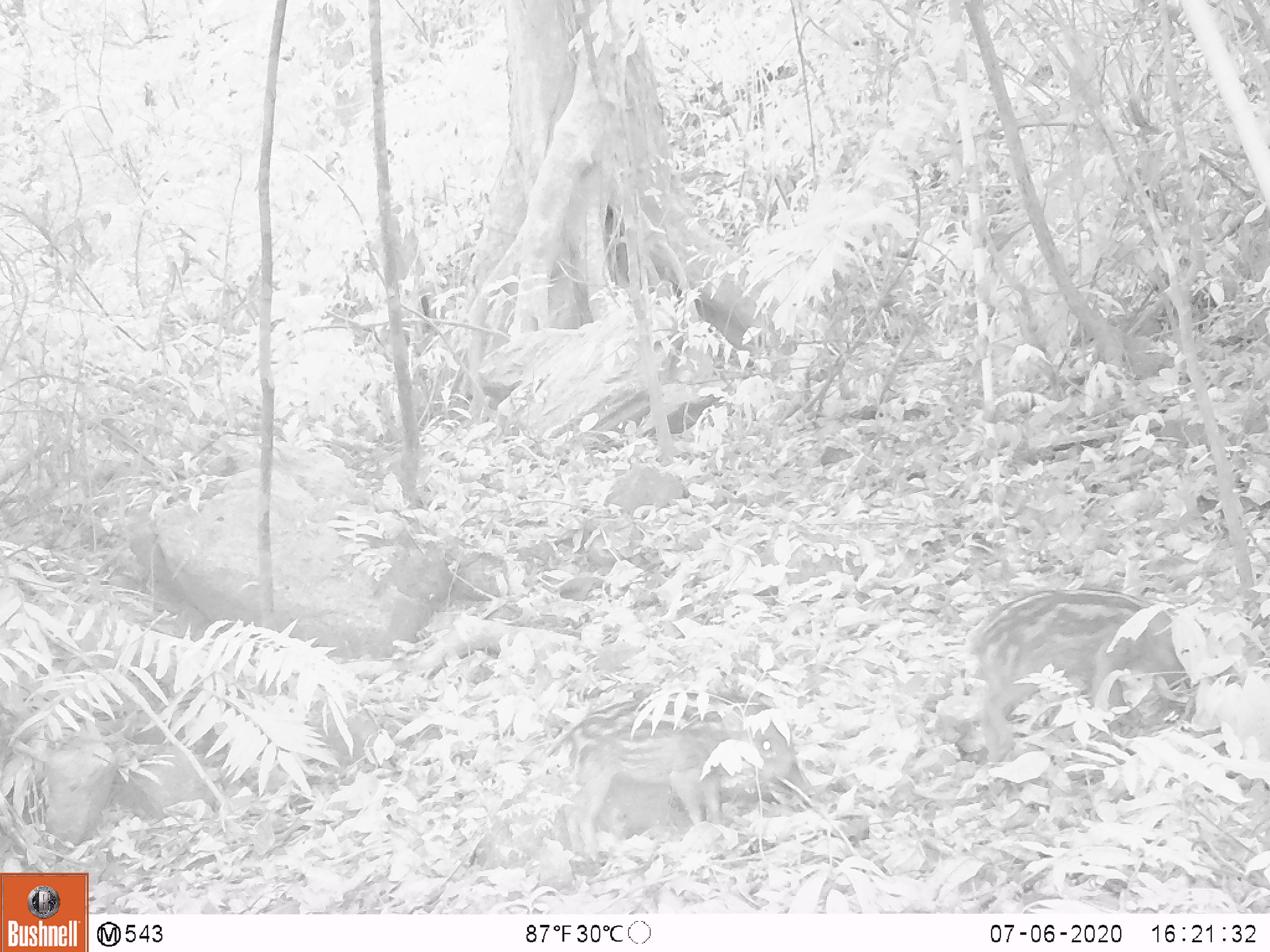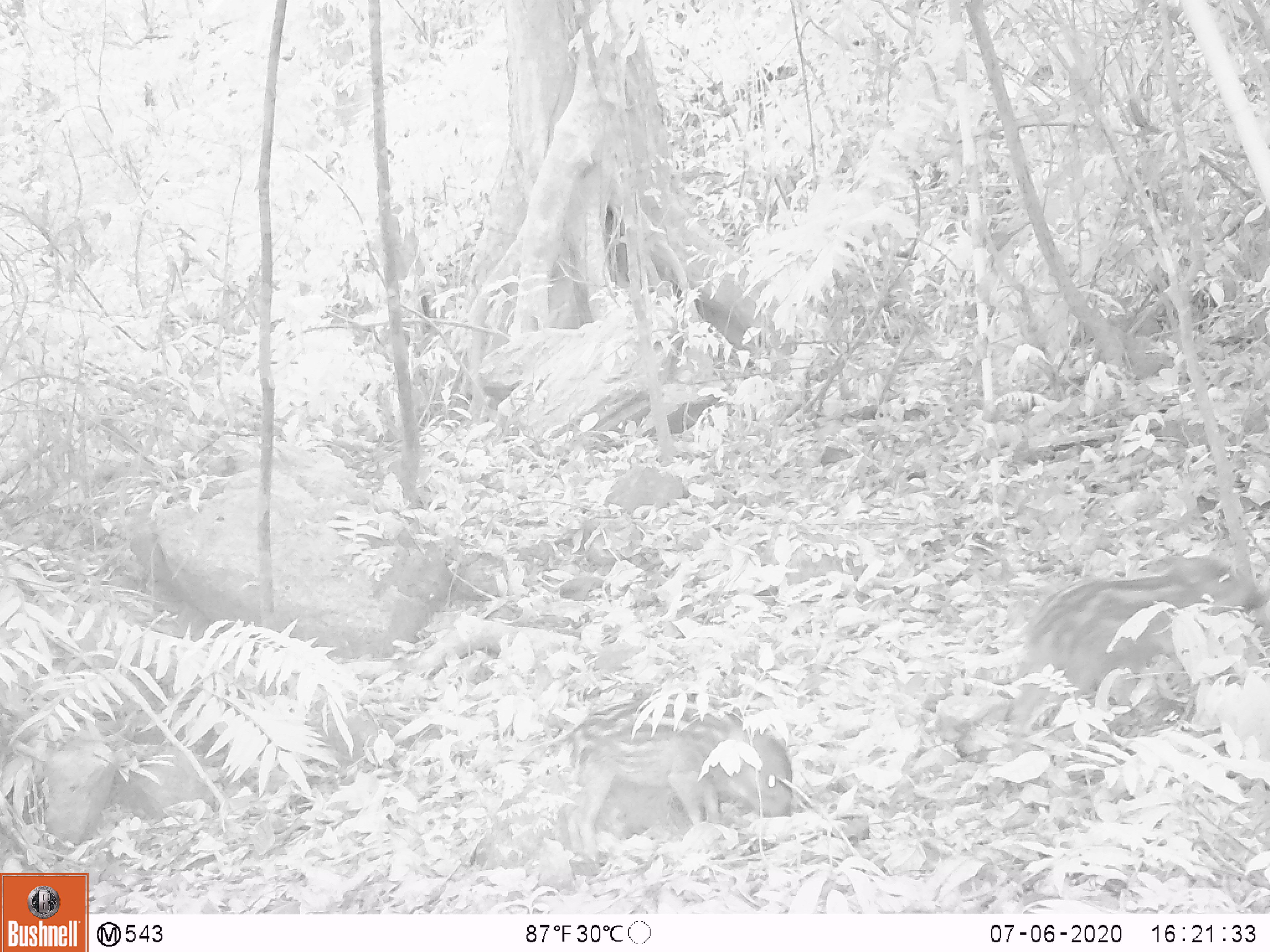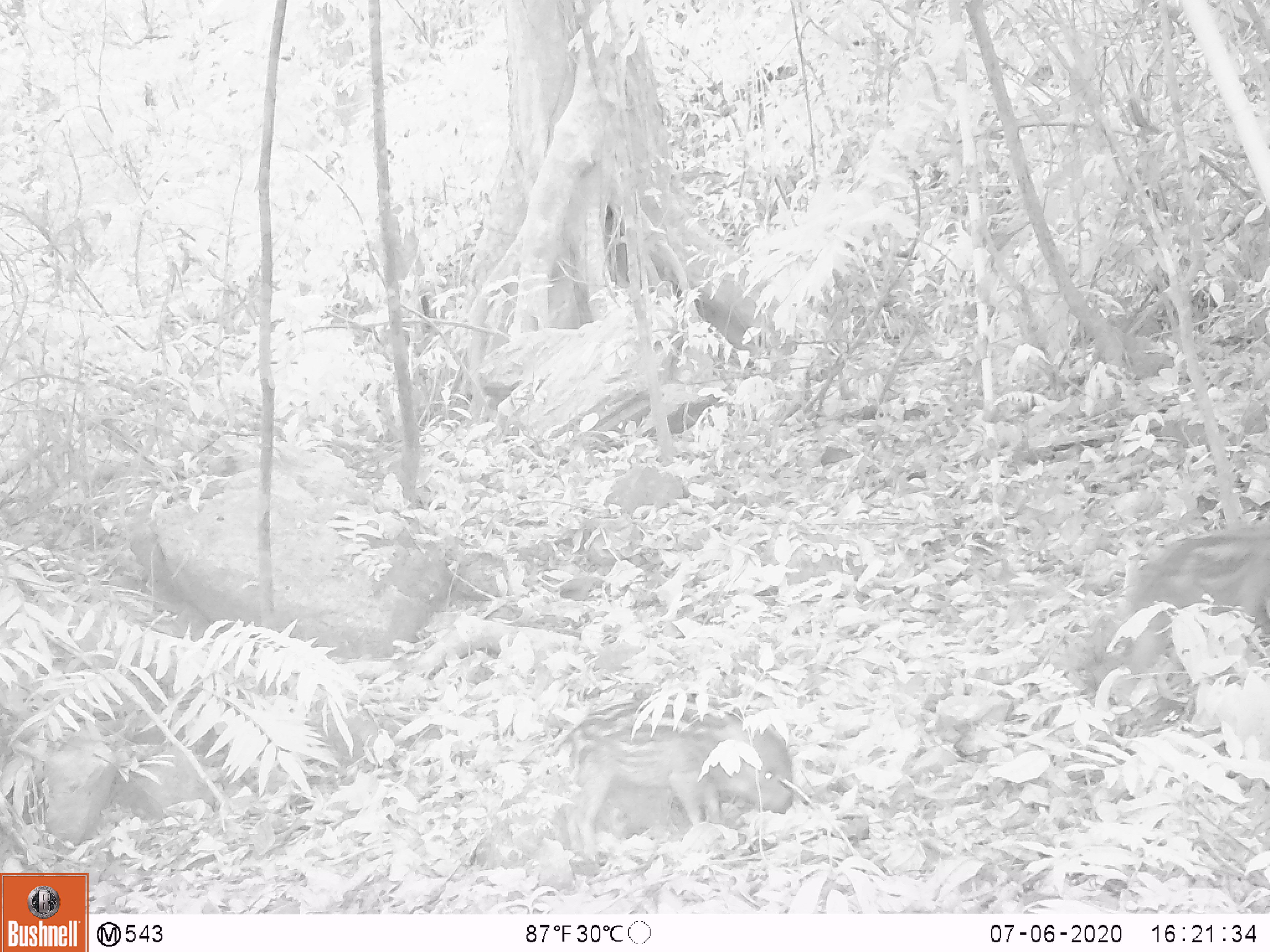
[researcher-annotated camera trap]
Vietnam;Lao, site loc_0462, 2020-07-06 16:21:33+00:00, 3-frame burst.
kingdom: Animalia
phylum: Chordata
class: Mammalia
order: Artiodactyla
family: Suidae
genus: Sus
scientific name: Sus scrofa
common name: eurasian wild pig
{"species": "eurasian wild pig (Sus scrofa)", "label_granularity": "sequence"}